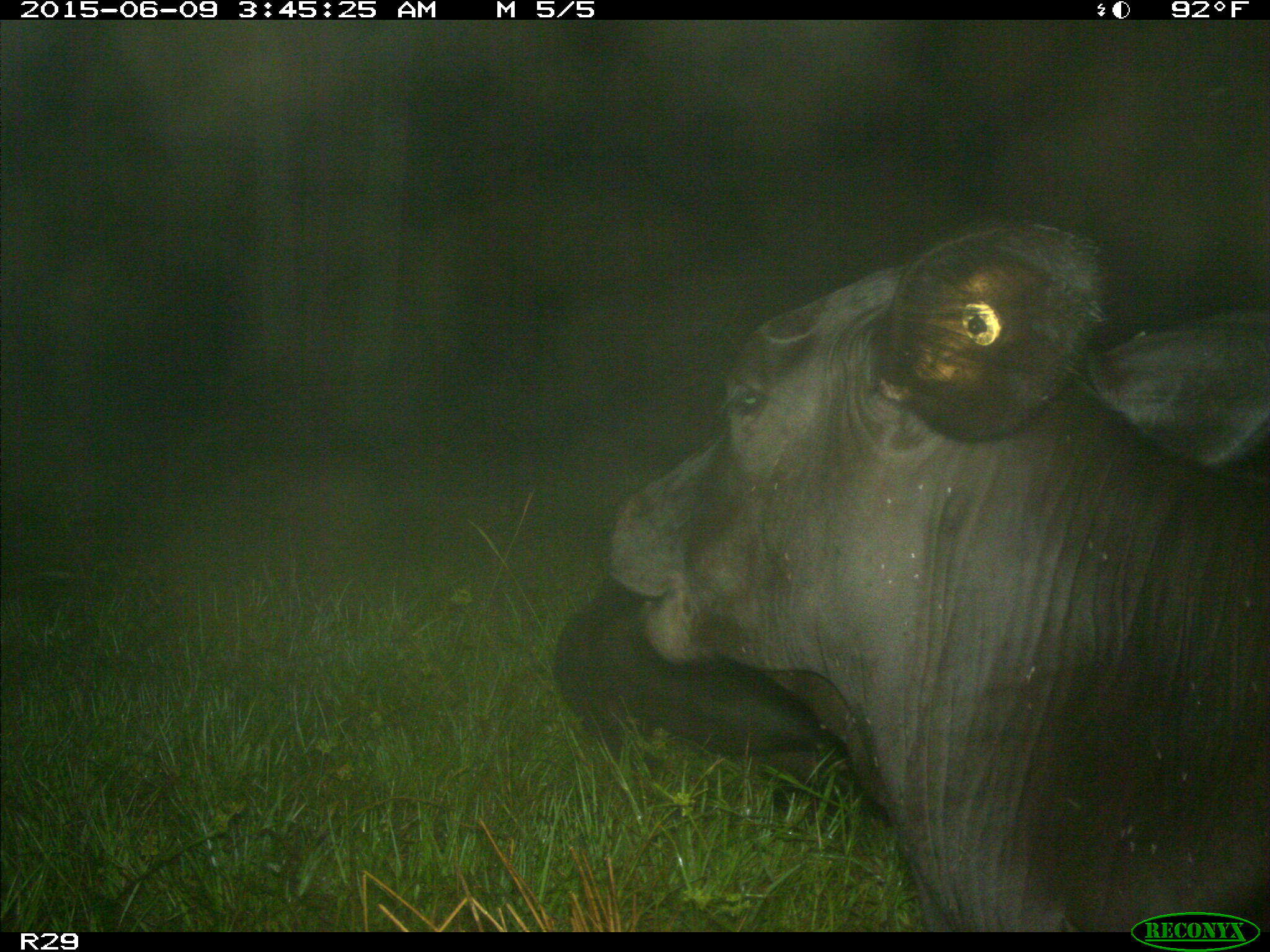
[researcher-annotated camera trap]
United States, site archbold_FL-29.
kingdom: Animalia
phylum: Chordata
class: Mammalia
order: Artiodactyla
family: Bovidae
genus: Bos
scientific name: Bos taurus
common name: domestic cow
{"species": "Bos taurus (domestic cow)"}